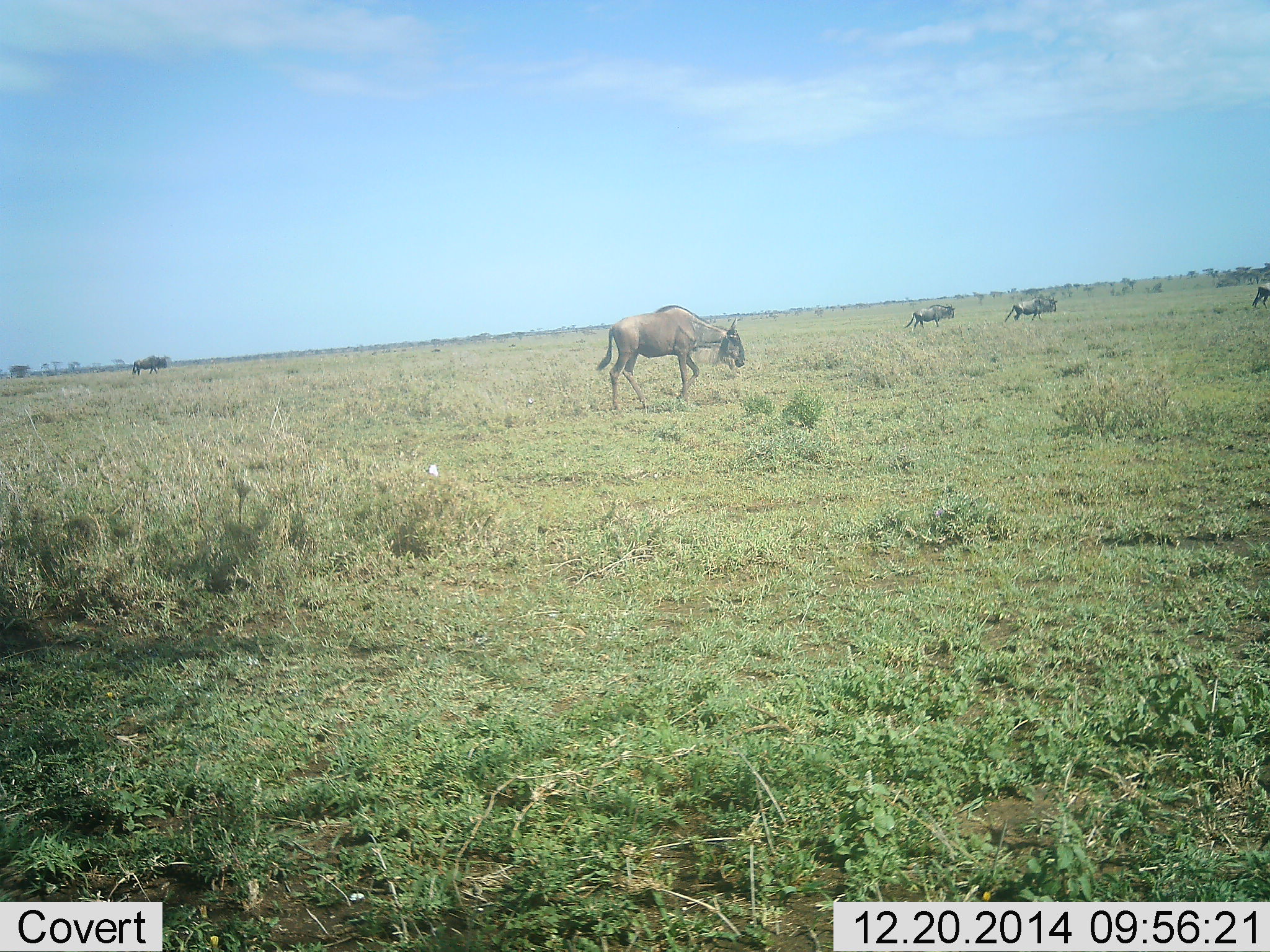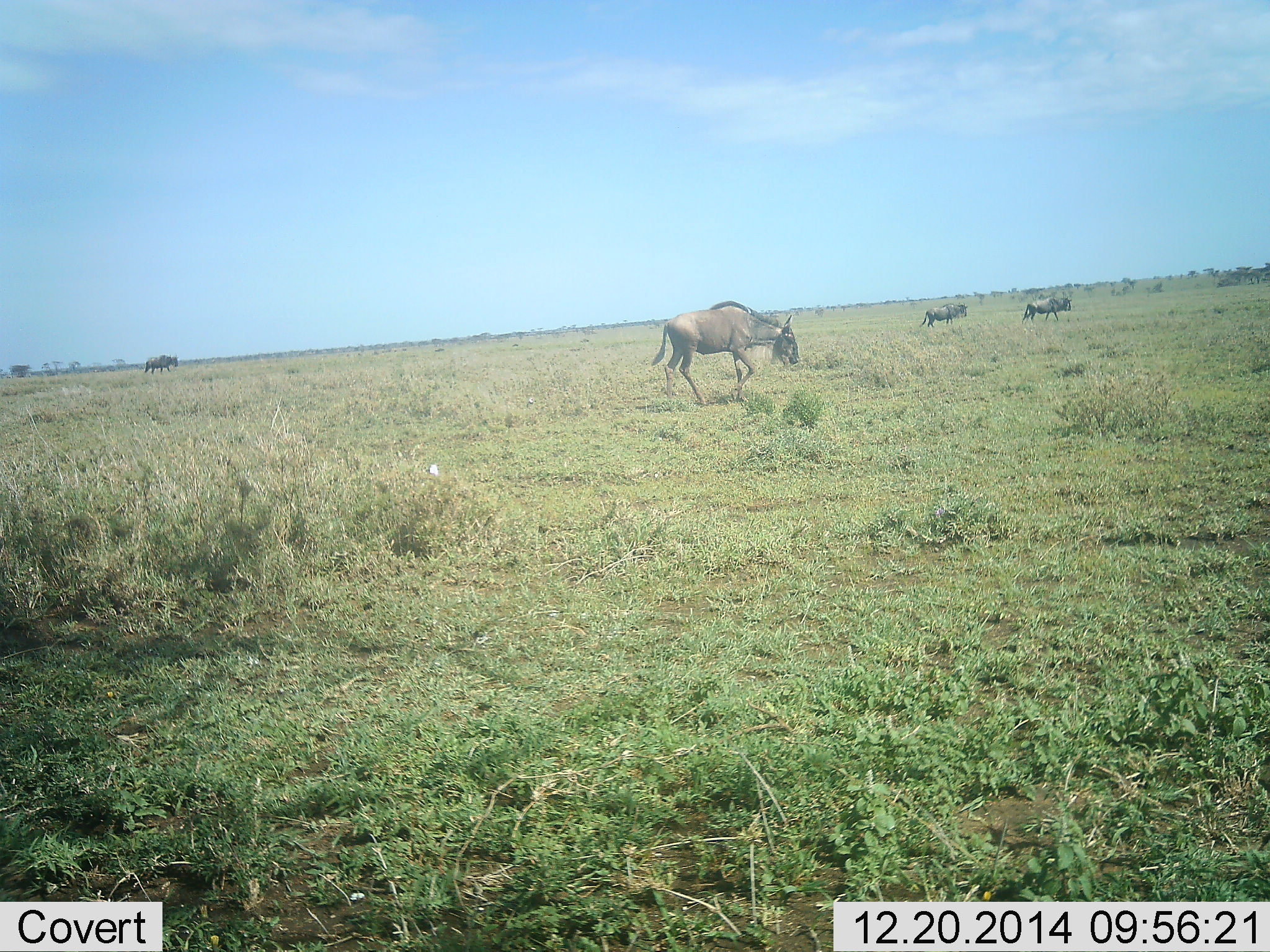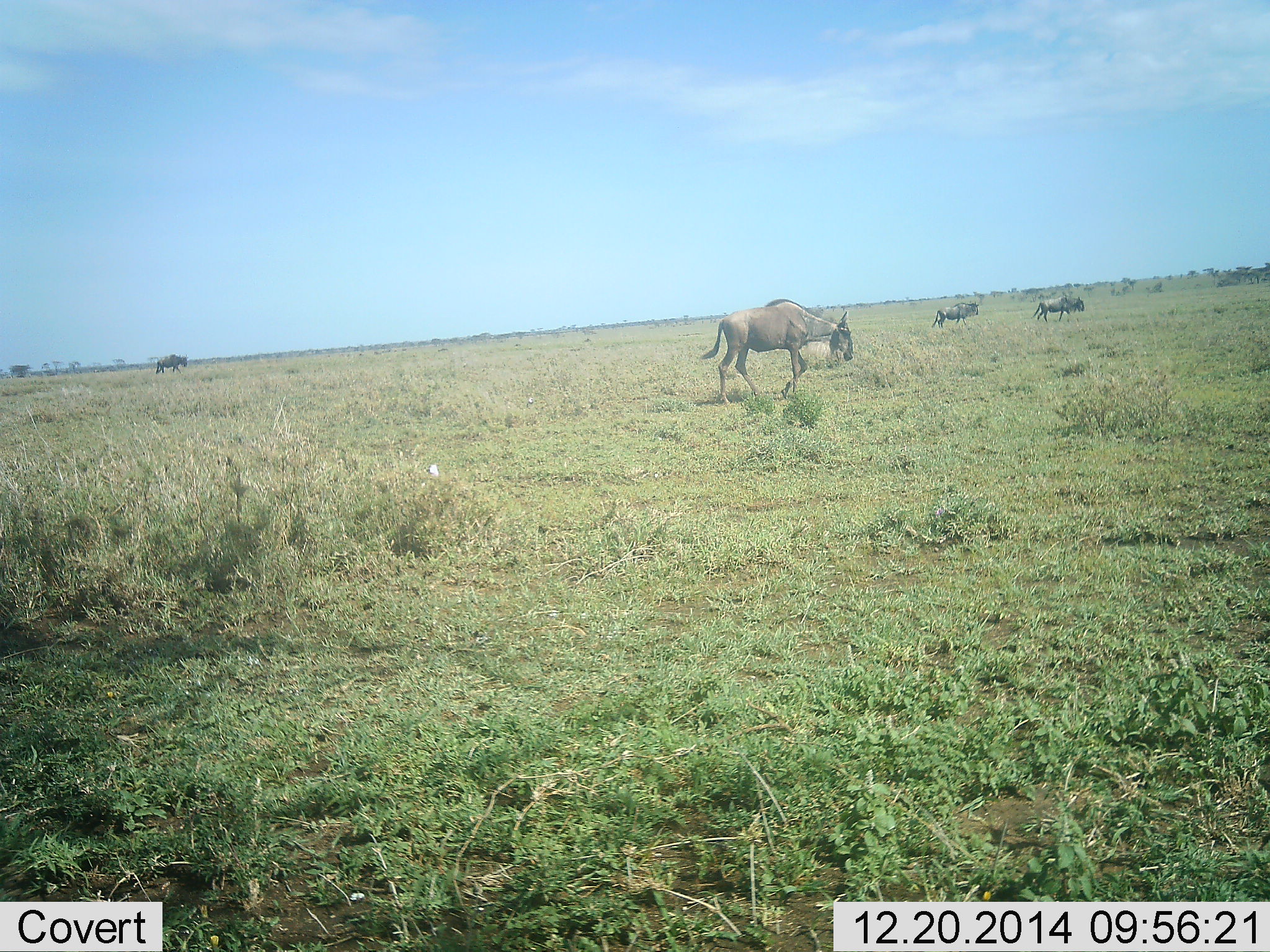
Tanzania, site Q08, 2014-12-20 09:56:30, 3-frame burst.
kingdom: Animalia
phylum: Chordata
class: Mammalia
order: Artiodactyla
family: Bovidae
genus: Connochaetes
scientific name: Connochaetes taurinus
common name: blue wildebeest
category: wildebeest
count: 5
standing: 20%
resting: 10%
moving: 90%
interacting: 10%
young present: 0%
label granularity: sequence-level